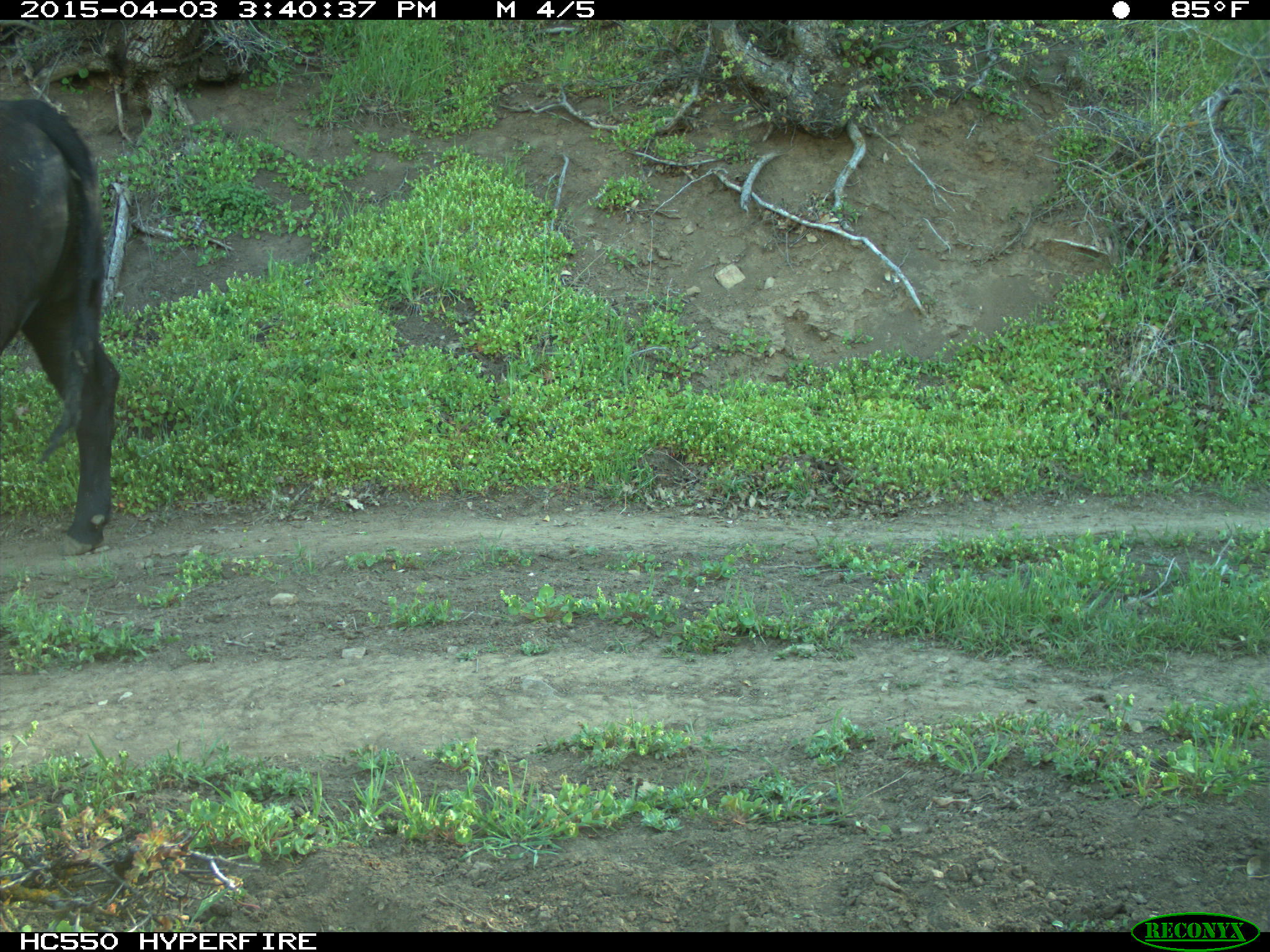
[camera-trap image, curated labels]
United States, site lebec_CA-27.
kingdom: Animalia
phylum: Chordata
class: Mammalia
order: Artiodactyla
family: Bovidae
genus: Bos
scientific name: Bos taurus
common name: domestic cow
Bos taurus (domestic cow).